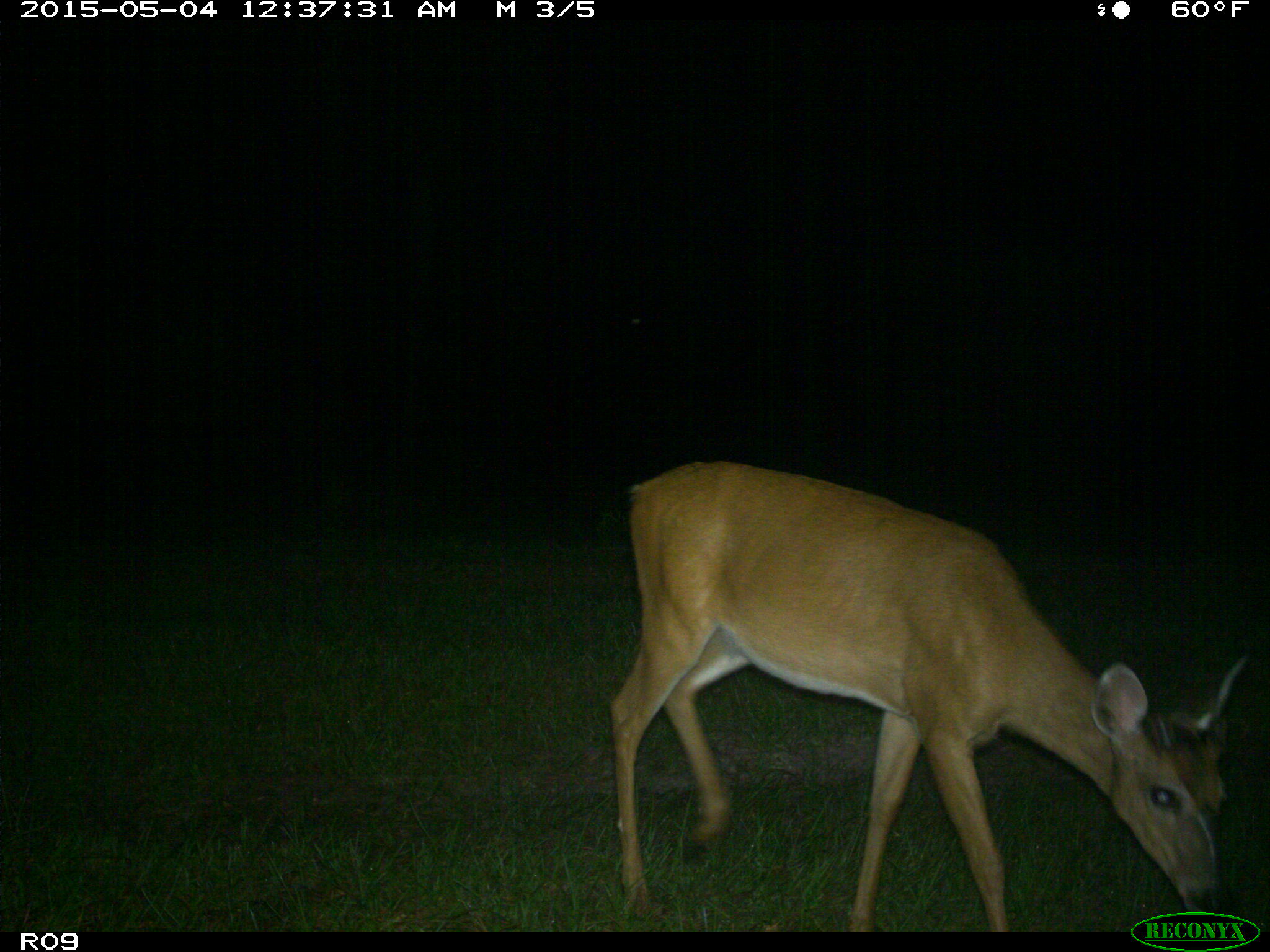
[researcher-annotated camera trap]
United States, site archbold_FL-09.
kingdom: Animalia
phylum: Chordata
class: Mammalia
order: Artiodactyla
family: Cervidae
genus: Odocoileus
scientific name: Odocoileus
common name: deer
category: unidentified deer